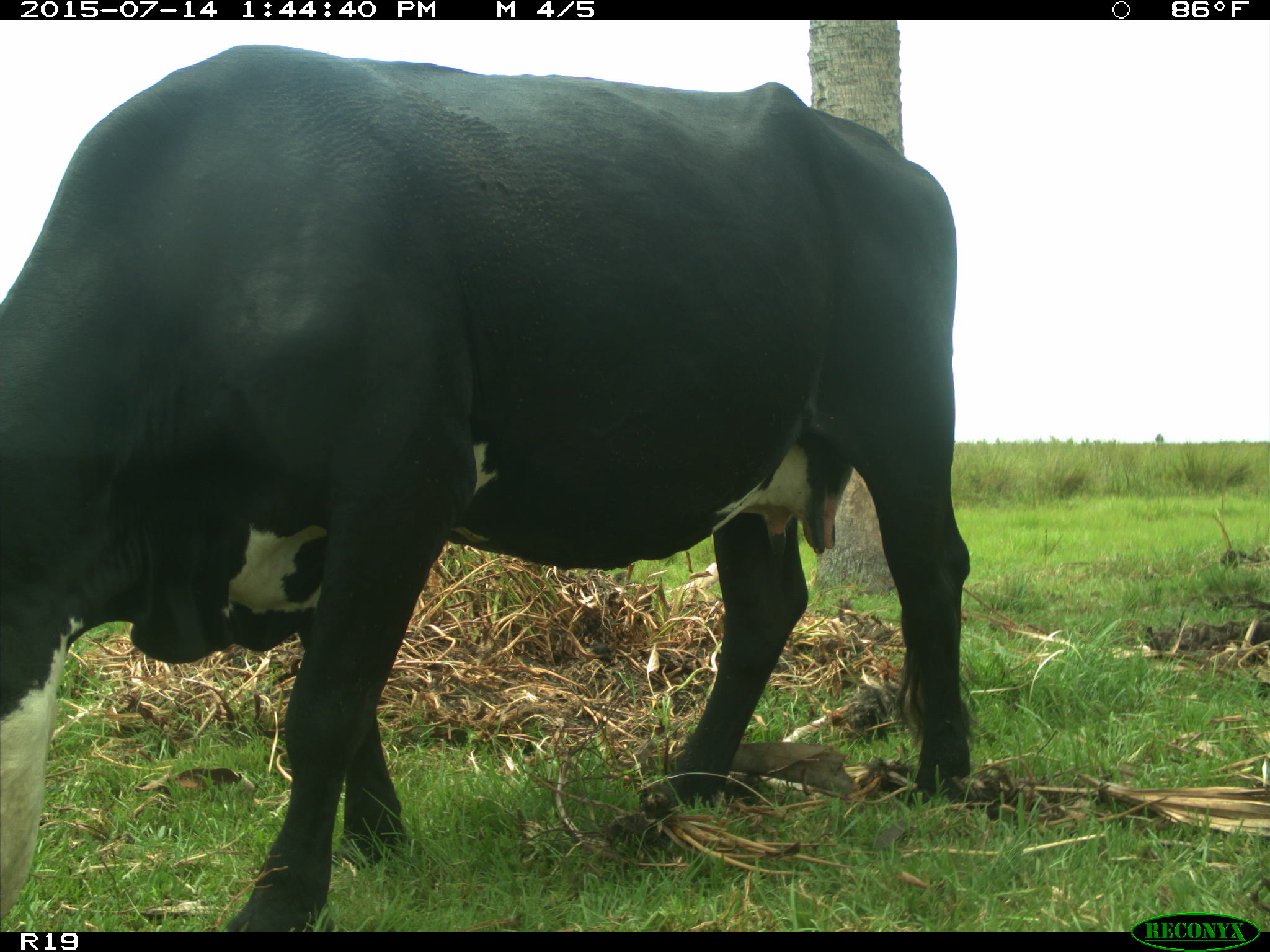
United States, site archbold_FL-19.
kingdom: Animalia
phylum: Chordata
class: Mammalia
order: Artiodactyla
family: Bovidae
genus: Bos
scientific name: Bos taurus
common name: domestic cow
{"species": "Bos taurus (domestic cow)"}